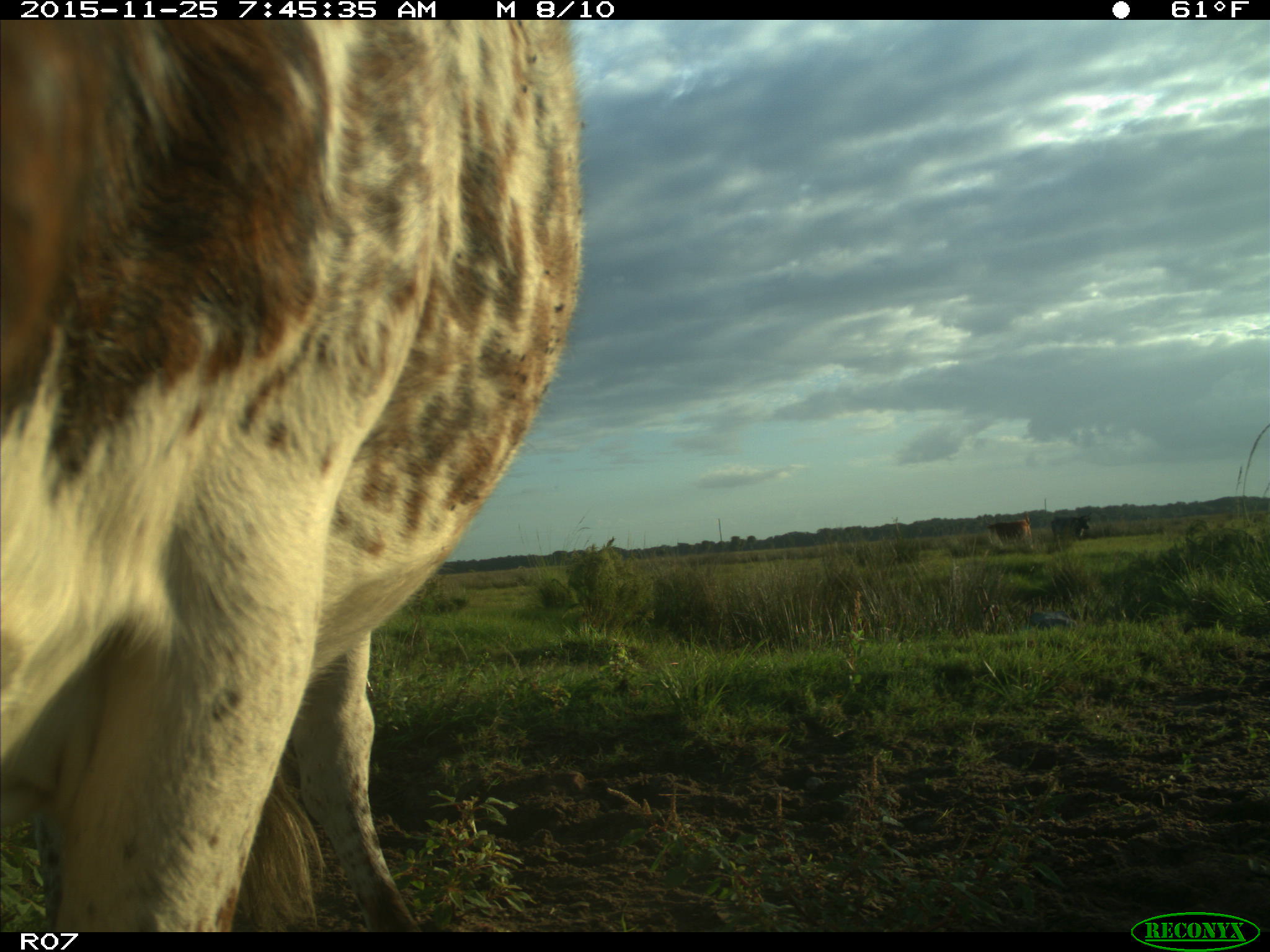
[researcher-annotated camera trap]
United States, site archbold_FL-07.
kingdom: Animalia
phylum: Chordata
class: Mammalia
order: Artiodactyla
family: Bovidae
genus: Bos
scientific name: Bos taurus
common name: domestic cow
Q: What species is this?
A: Bos taurus (domestic cow).